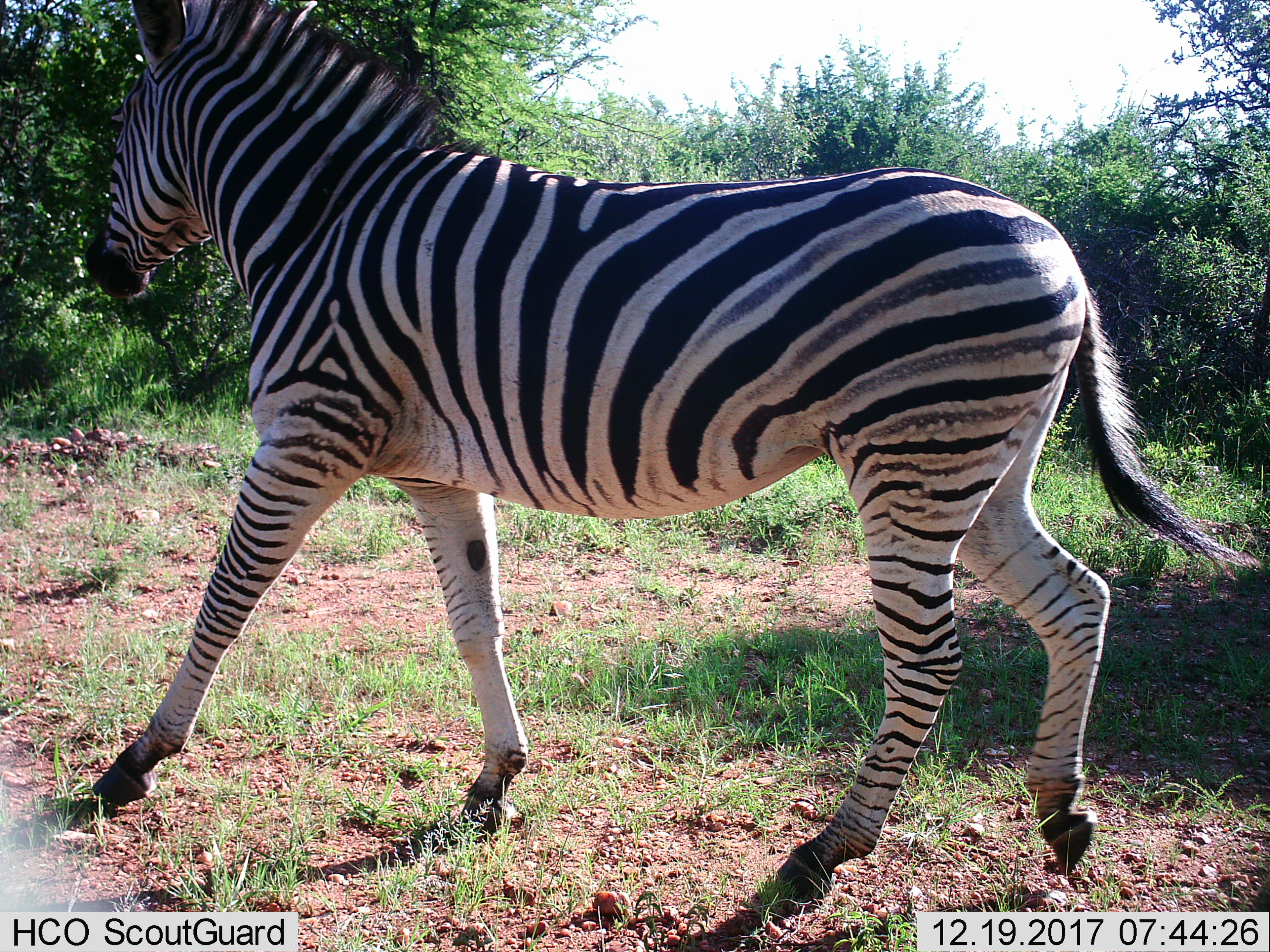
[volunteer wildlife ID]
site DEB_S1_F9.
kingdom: Animalia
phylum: Chordata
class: Mammalia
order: Perissodactyla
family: Equidae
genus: Equus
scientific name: Equus quagga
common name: plains zebra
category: zebraplains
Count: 1.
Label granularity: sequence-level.